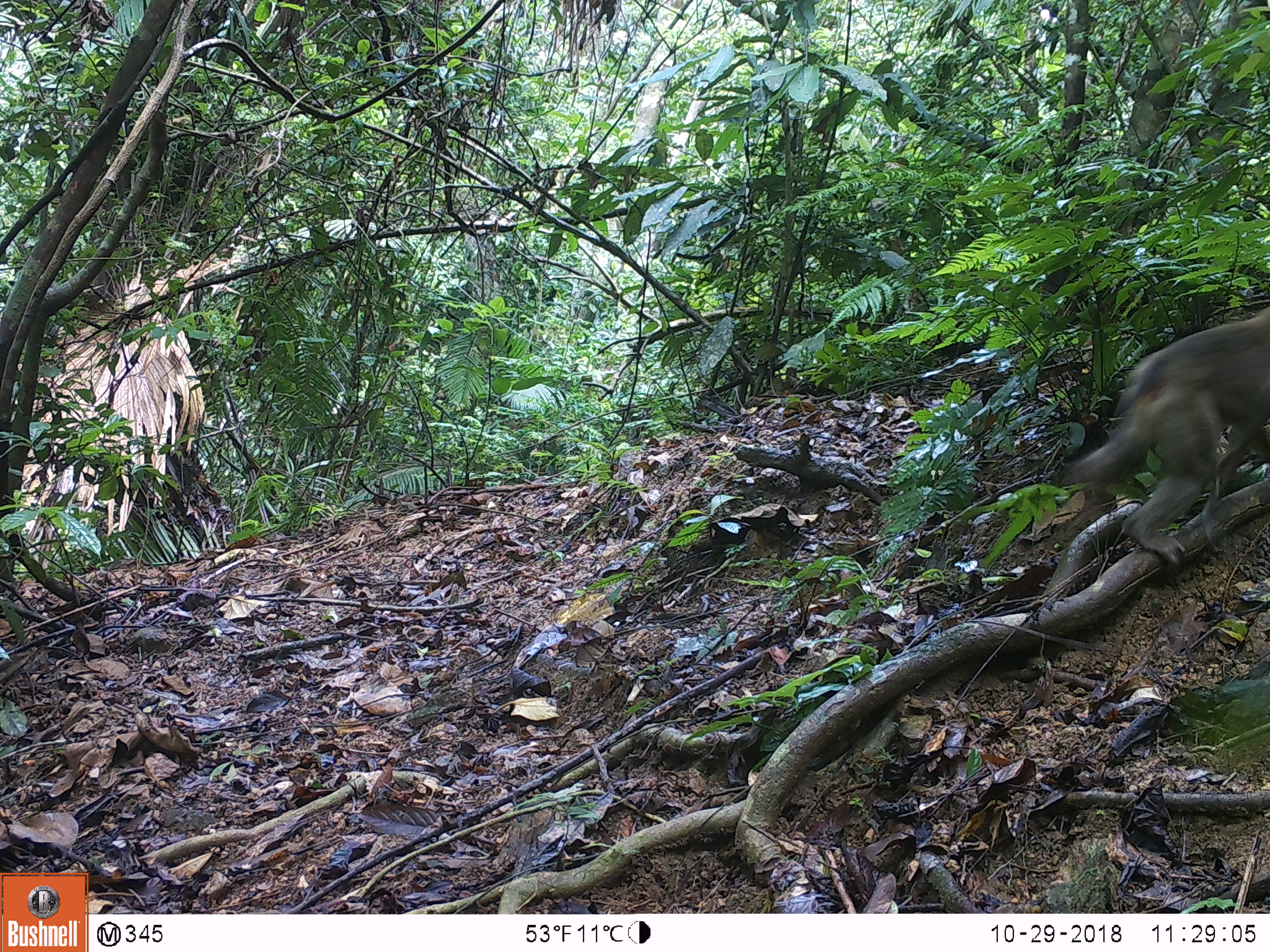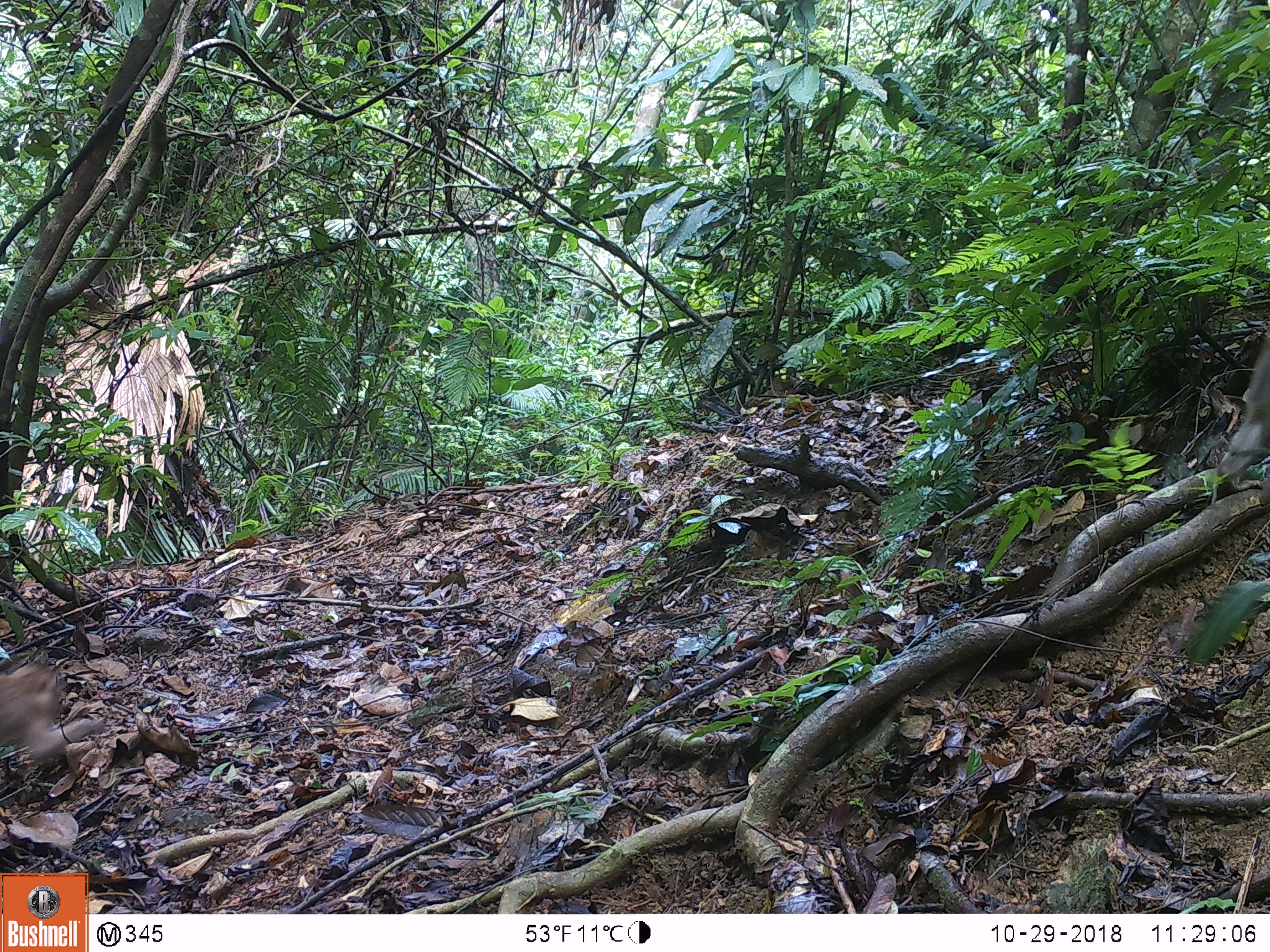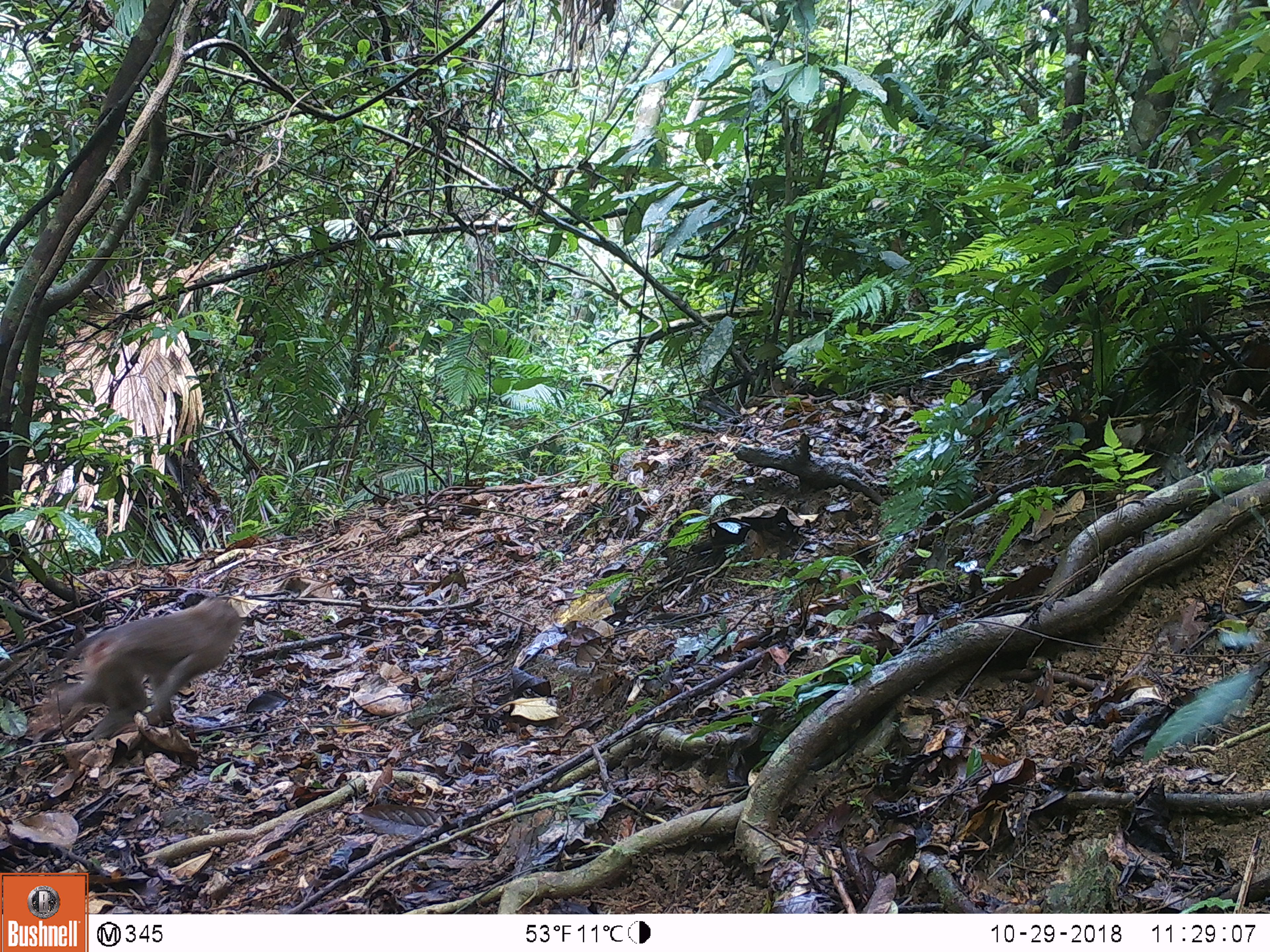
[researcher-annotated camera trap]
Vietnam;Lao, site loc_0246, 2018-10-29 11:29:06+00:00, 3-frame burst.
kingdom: Animalia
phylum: Chordata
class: Mammalia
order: Primates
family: Cercopithecidae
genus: Macaca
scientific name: Macaca nemestrina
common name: pig-tailed macaque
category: pig tailed macaque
Pig tailed macaque (pig-tailed macaque) (Macaca nemestrina). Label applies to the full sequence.